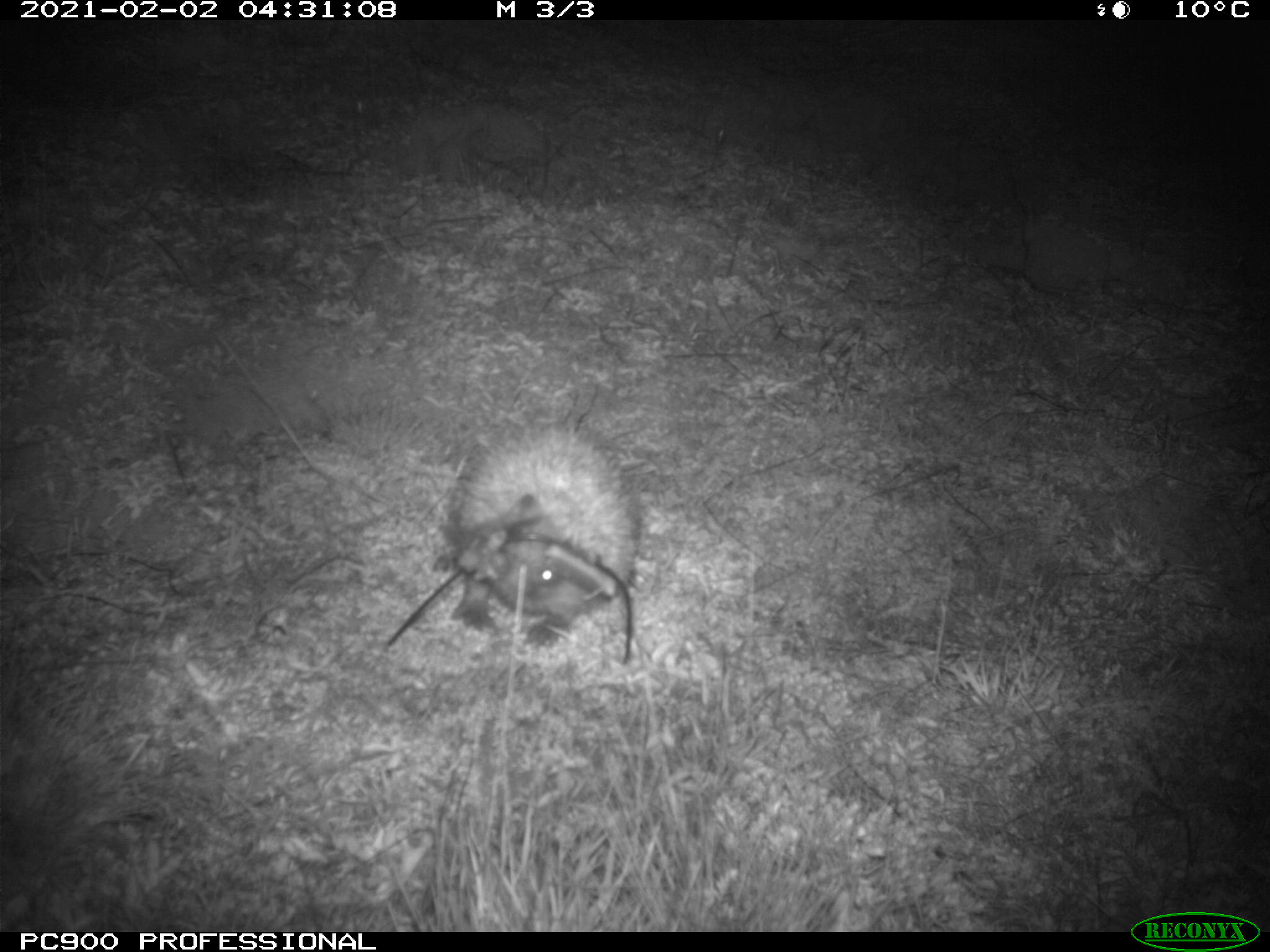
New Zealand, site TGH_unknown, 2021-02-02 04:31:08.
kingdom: Animalia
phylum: Chordata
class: Mammalia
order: Eulipotyphla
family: Erinaceidae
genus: Erinaceus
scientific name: Erinaceus europaeus europaeus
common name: european hedgehog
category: hedgehog